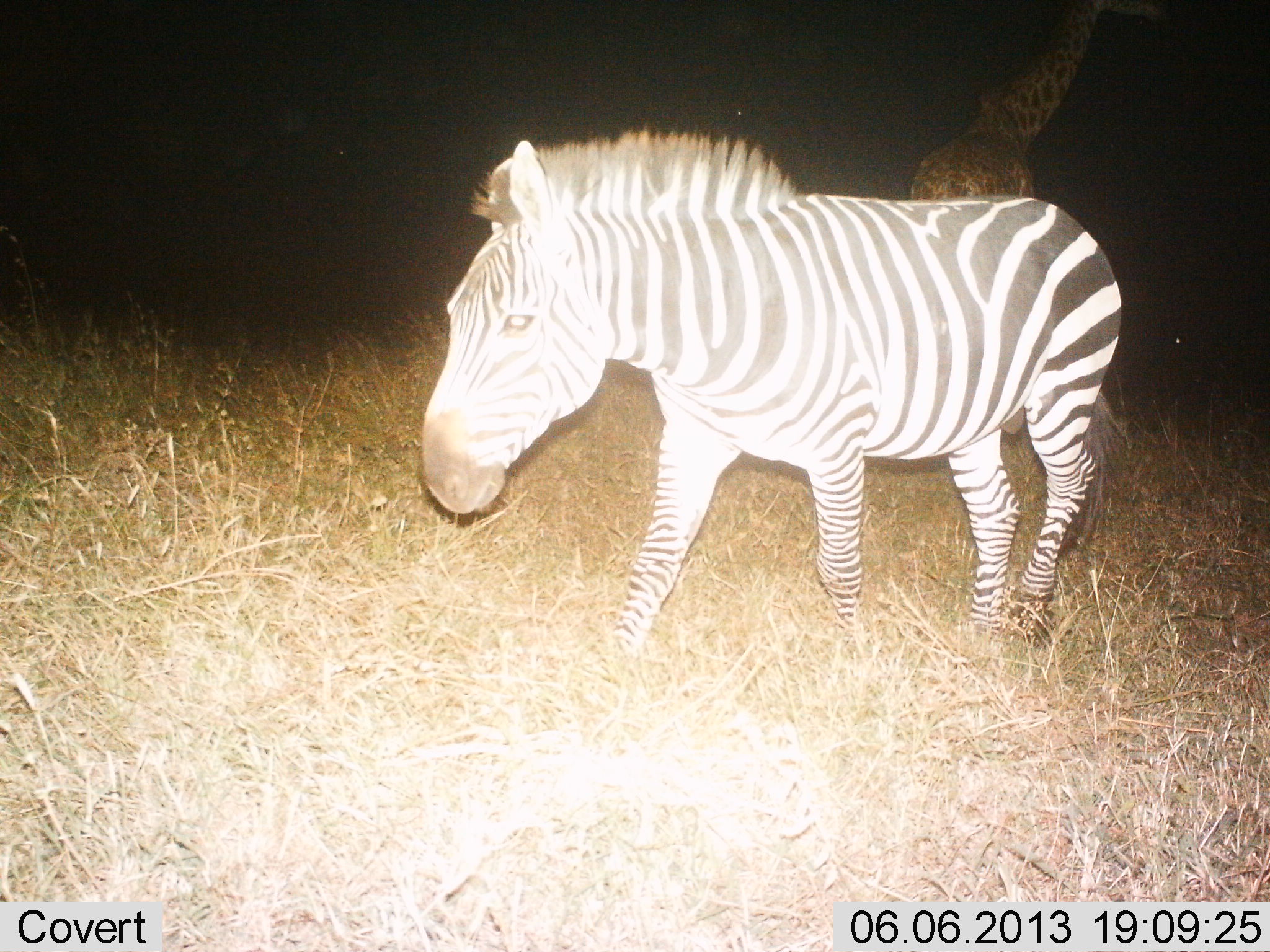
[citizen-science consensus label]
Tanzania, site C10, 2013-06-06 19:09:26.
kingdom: Animalia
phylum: Chordata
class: Mammalia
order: Perissodactyla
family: Equidae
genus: Equus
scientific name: Equus quagga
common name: plains zebra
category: zebra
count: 1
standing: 21%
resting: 0%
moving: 79%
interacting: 0%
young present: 0%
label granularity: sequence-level